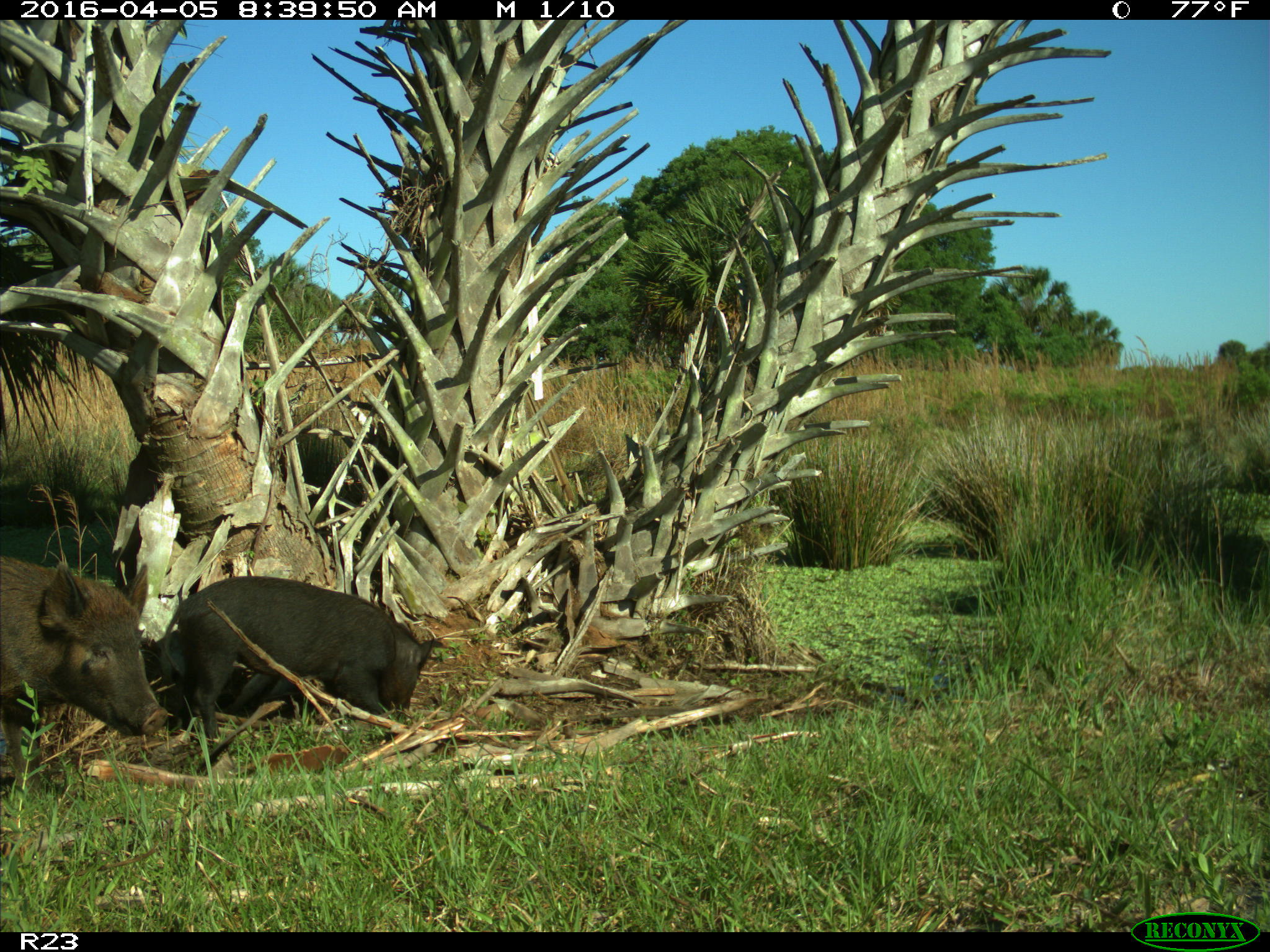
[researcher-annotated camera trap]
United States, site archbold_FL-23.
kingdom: Animalia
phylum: Chordata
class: Mammalia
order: Artiodactyla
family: Suidae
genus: Sus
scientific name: Sus scrofa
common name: wild boar